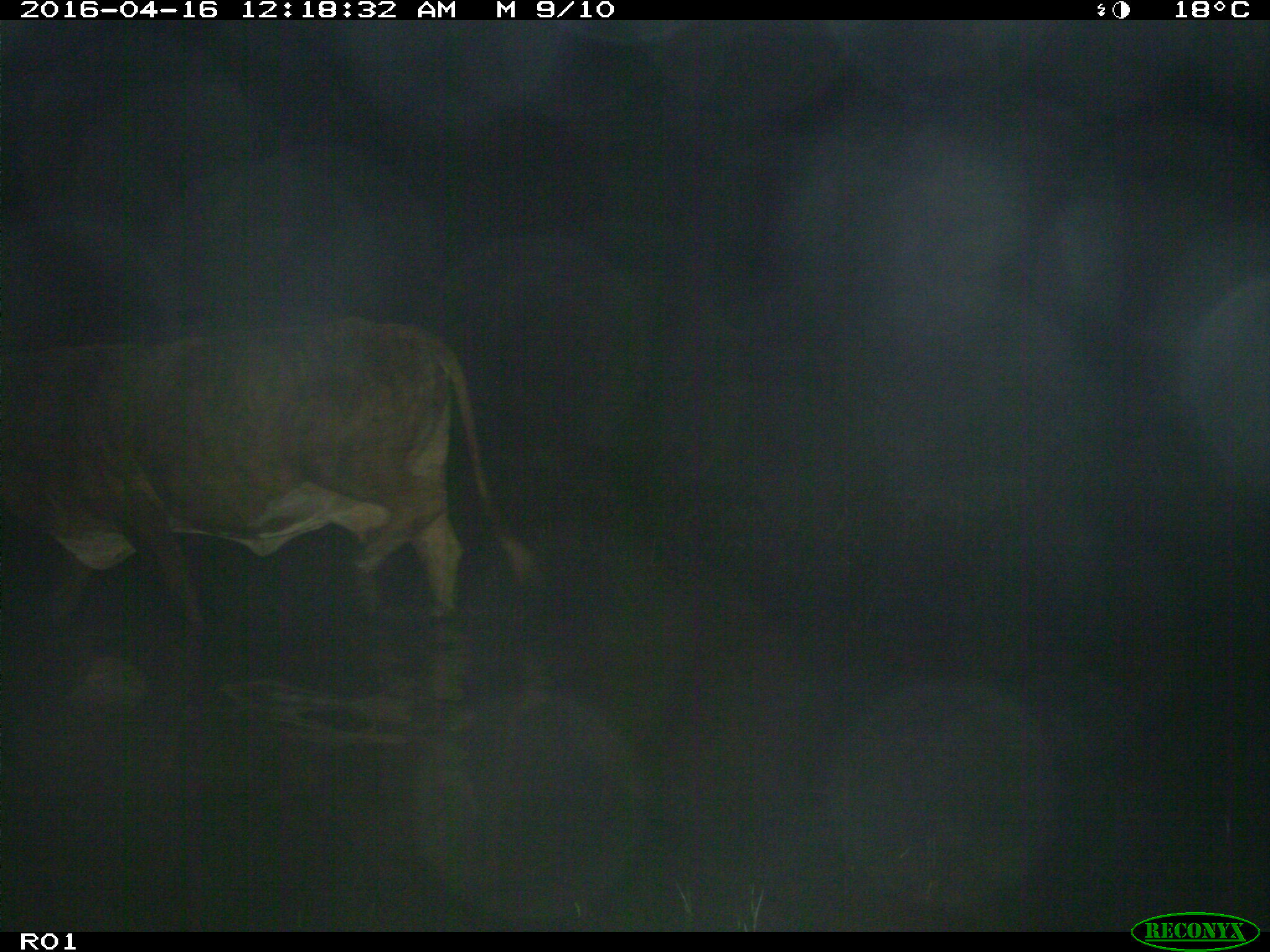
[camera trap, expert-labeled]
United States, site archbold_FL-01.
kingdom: Animalia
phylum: Chordata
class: Mammalia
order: Artiodactyla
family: Bovidae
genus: Bos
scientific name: Bos taurus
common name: domestic cow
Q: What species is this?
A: Bos taurus (domestic cow).